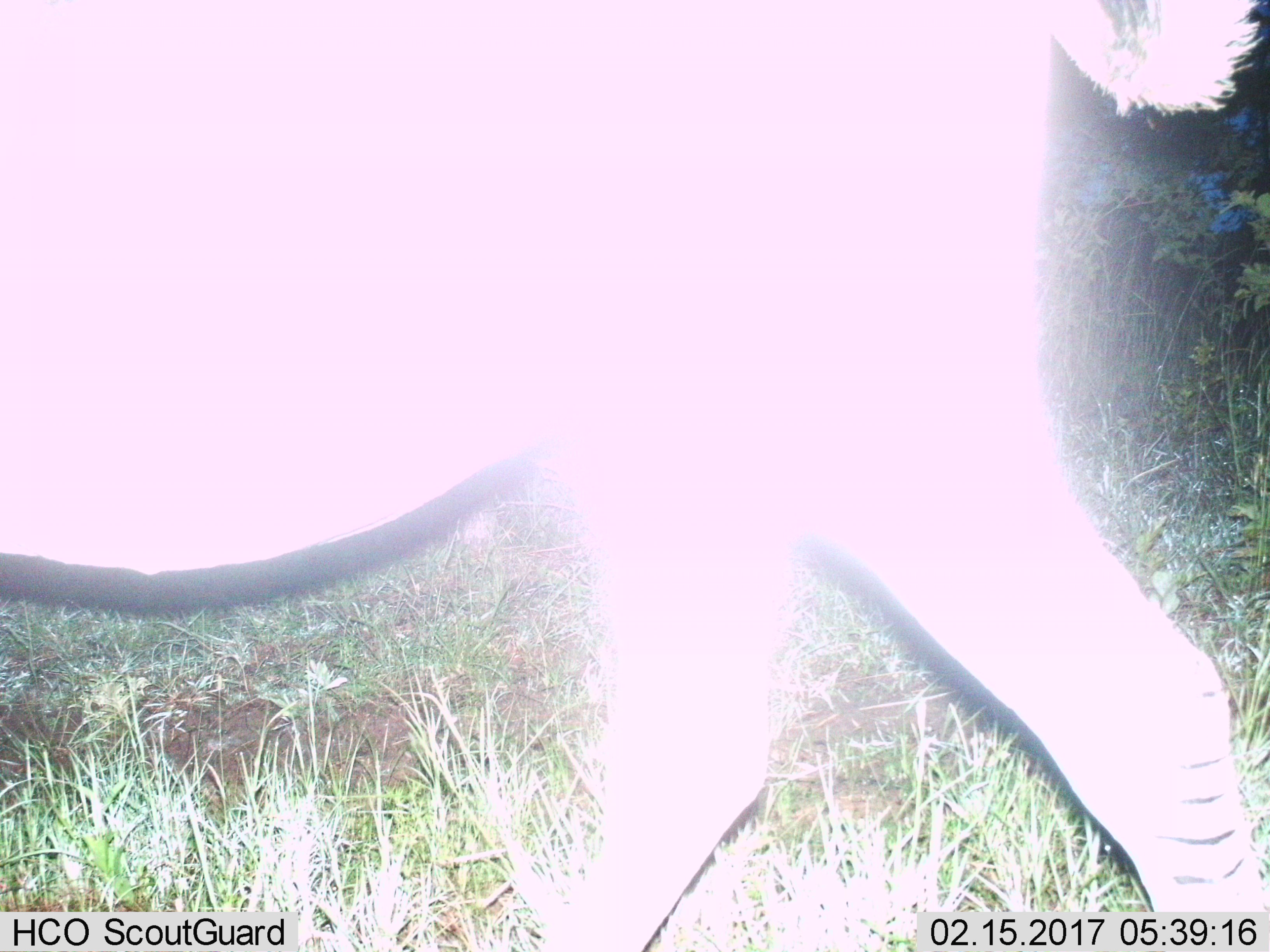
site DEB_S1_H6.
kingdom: Animalia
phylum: Chordata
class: Mammalia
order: Perissodactyla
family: Equidae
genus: Equus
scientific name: Equus quagga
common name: plains zebra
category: zebraplains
Zebraplains (plains zebra) (Equus quagga), count 1. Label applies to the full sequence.